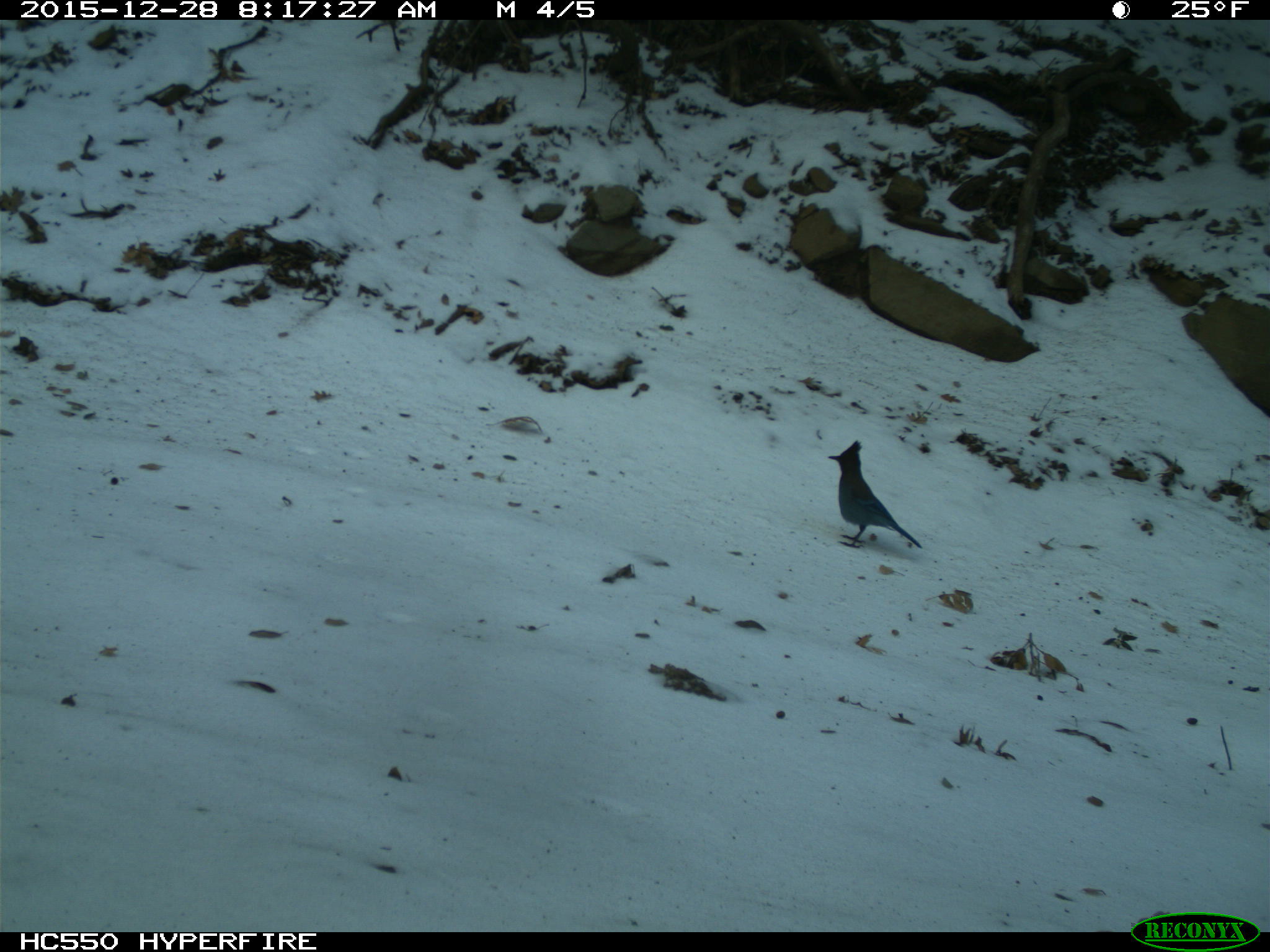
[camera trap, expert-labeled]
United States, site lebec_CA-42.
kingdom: Animalia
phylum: Chordata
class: Aves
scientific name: Aves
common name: birds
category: unidentified bird